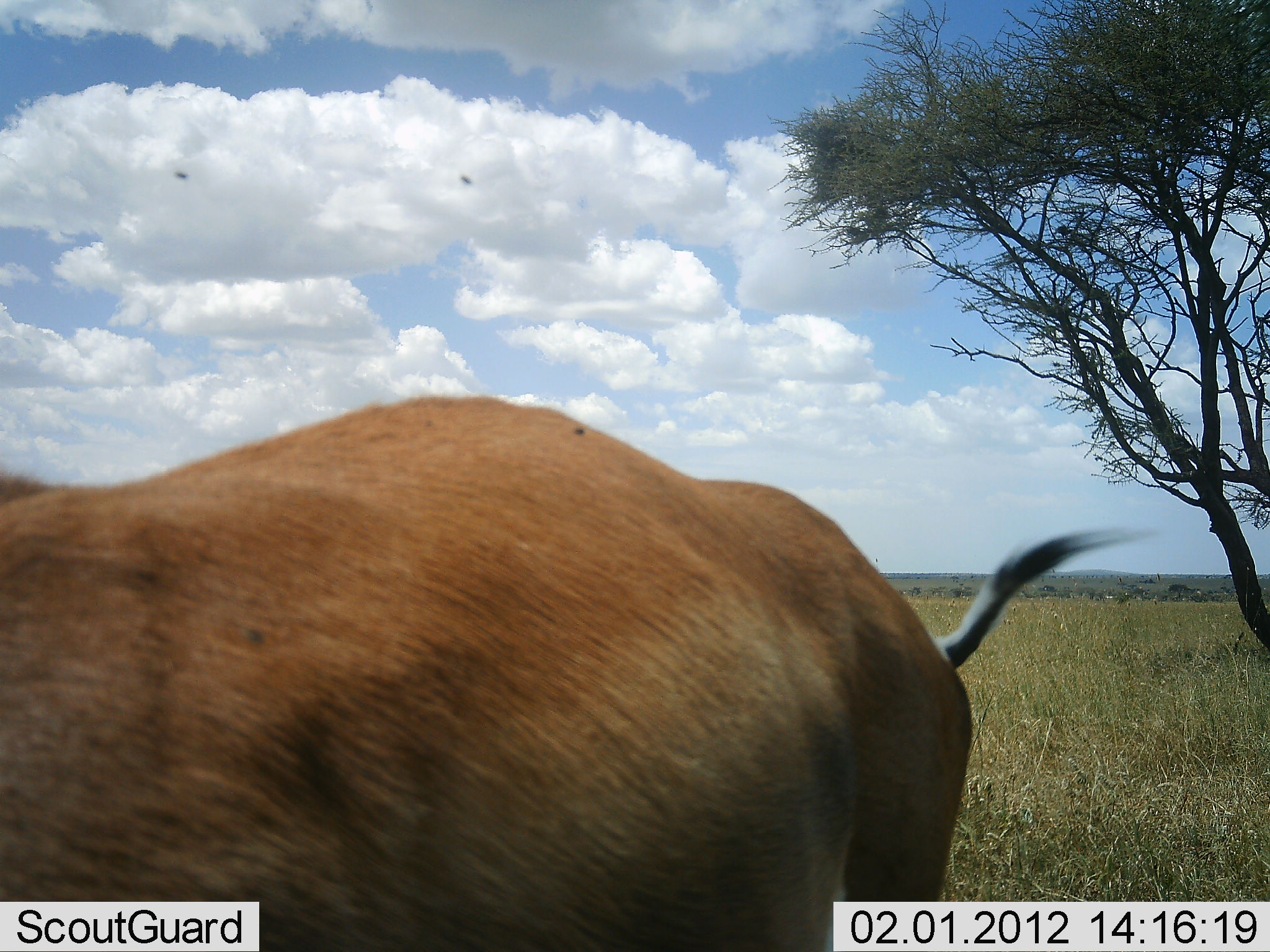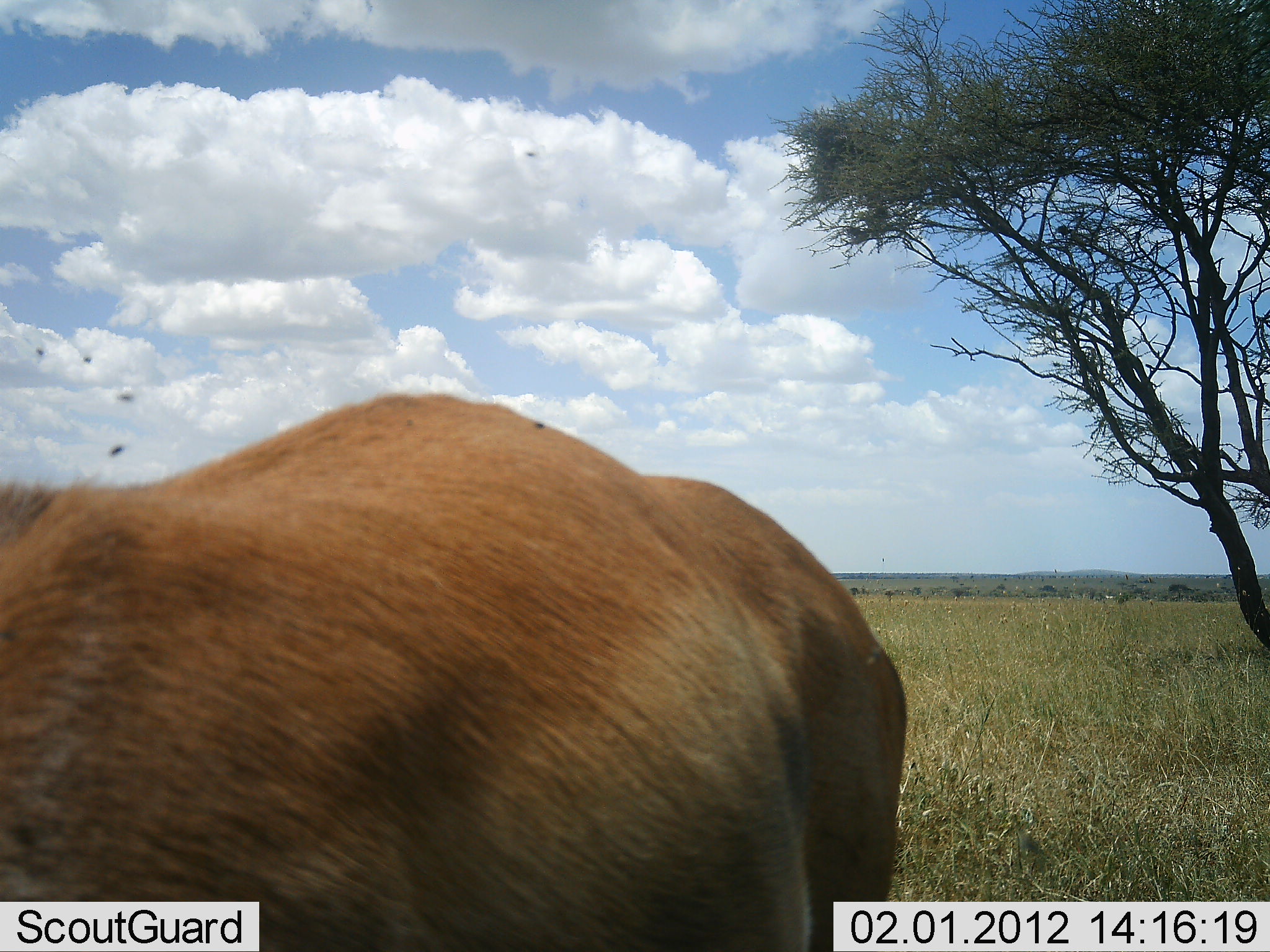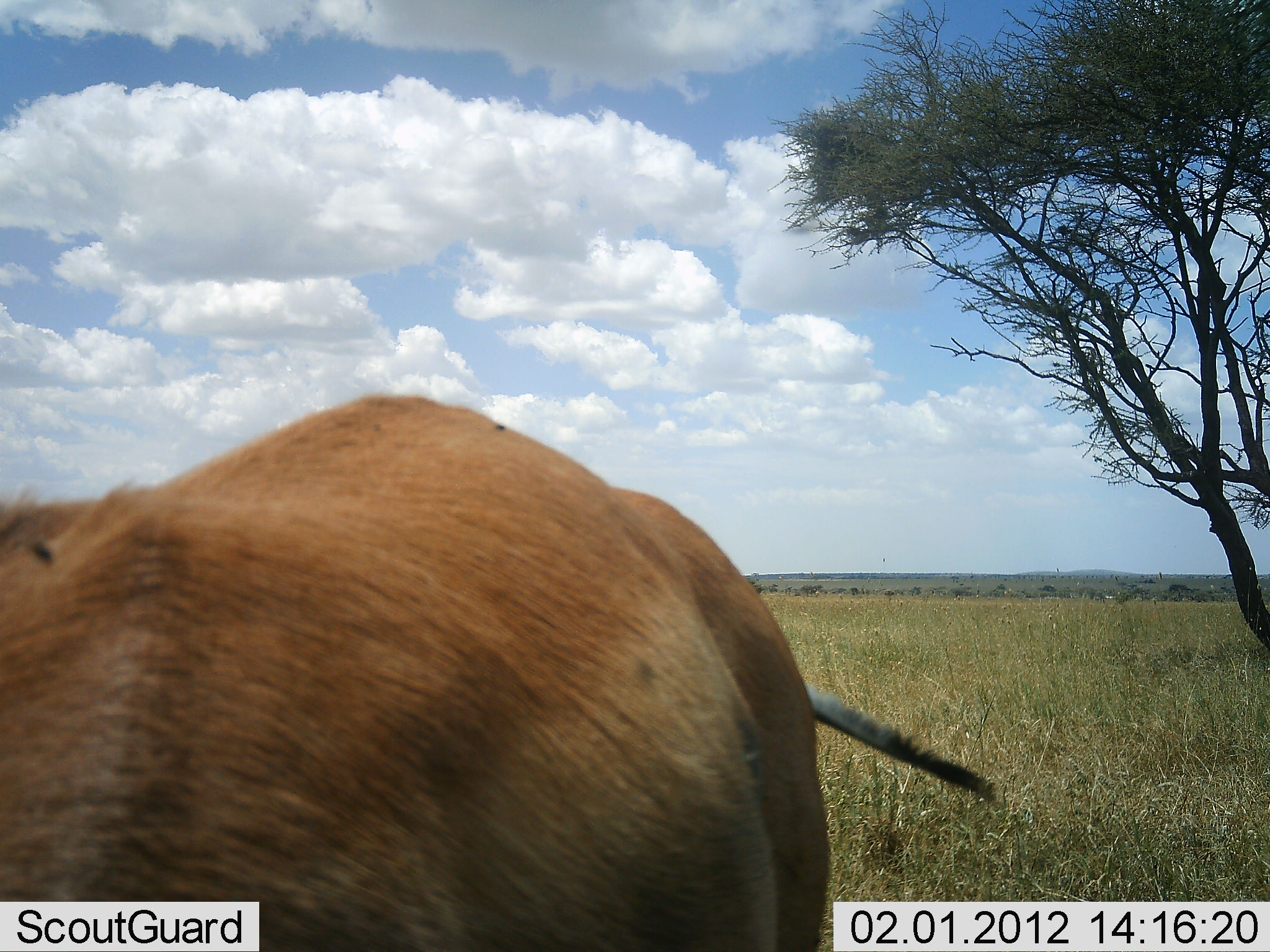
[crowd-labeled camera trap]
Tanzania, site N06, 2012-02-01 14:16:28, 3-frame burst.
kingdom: Animalia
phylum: Chordata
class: Mammalia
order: Artiodactyla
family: Bovidae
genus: Alcelaphus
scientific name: Alcelaphus buselaphus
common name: hartebeest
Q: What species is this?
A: Hartebeest (Alcelaphus buselaphus).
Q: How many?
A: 1.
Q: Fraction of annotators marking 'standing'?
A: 77%.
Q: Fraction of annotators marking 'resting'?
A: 0%.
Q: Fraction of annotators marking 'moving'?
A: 0%.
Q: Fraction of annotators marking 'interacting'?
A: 0%.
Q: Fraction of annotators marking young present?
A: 0%.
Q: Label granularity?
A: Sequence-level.